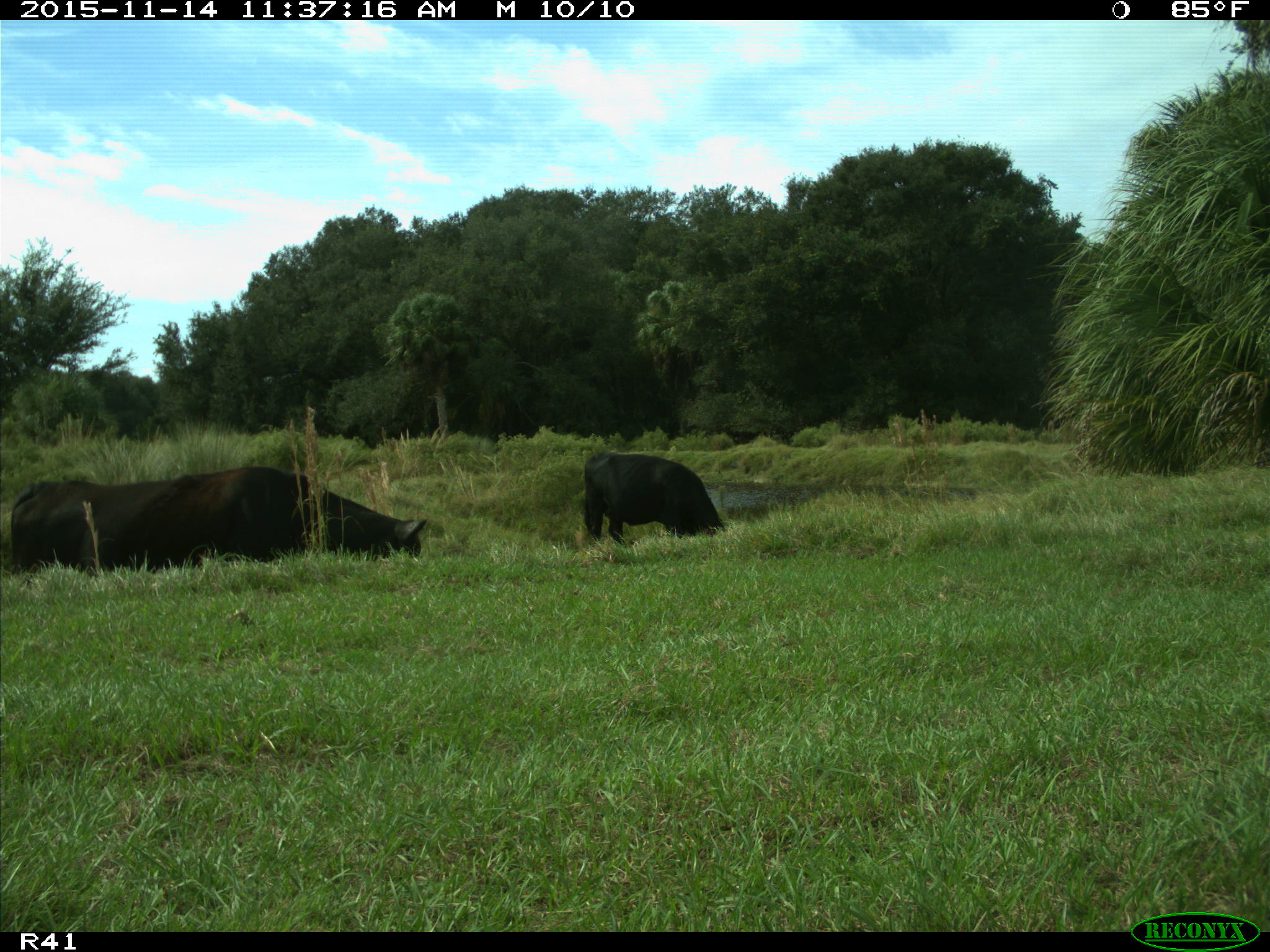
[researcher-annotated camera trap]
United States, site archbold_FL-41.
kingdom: Animalia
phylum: Chordata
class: Mammalia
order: Artiodactyla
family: Bovidae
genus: Bos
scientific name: Bos taurus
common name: domestic cow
Bos taurus (domestic cow).